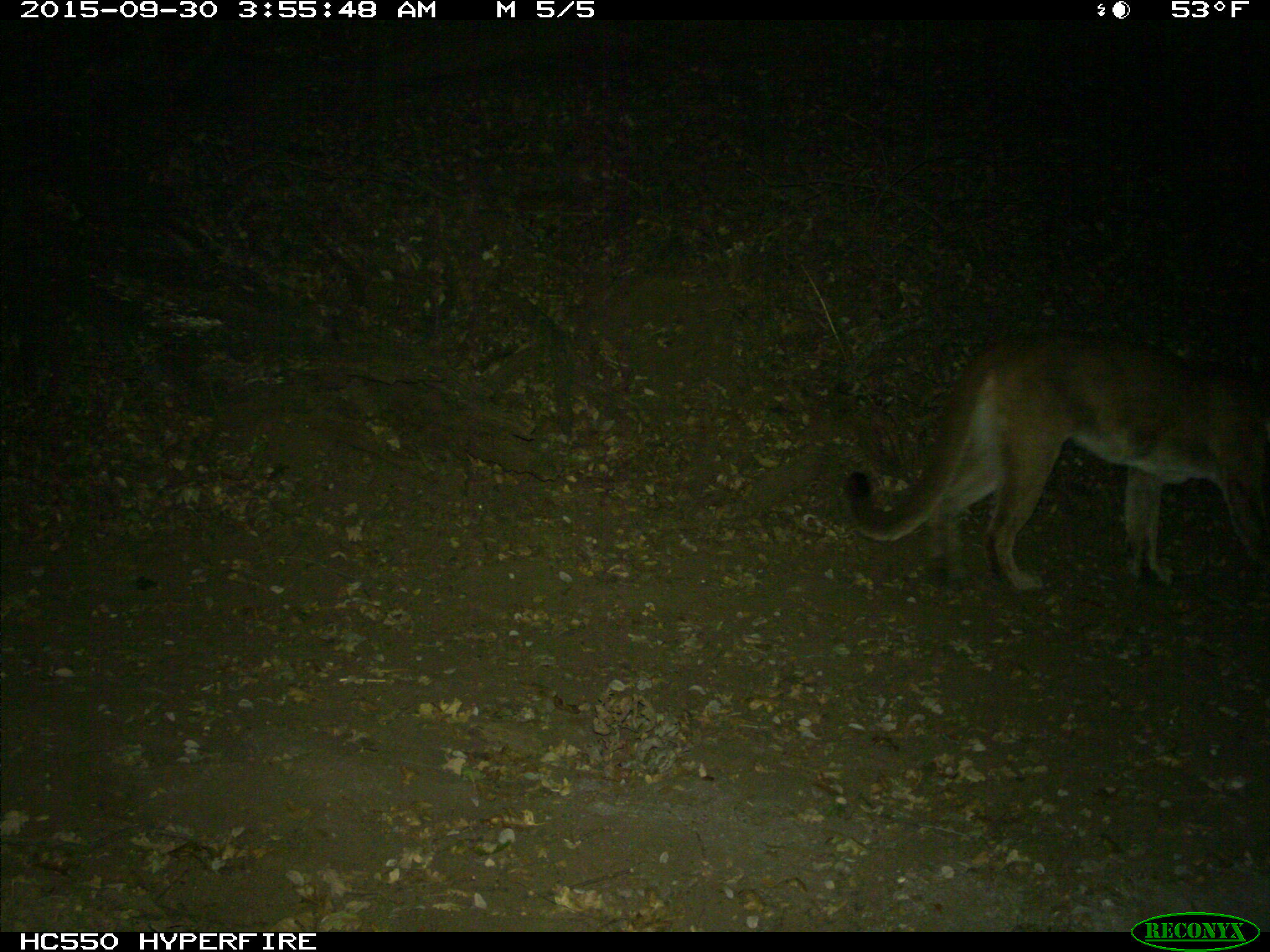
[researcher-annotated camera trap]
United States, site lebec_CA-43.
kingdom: Animalia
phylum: Chordata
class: Mammalia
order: Carnivora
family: Felidae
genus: Puma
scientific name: Puma concolor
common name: mountain lion